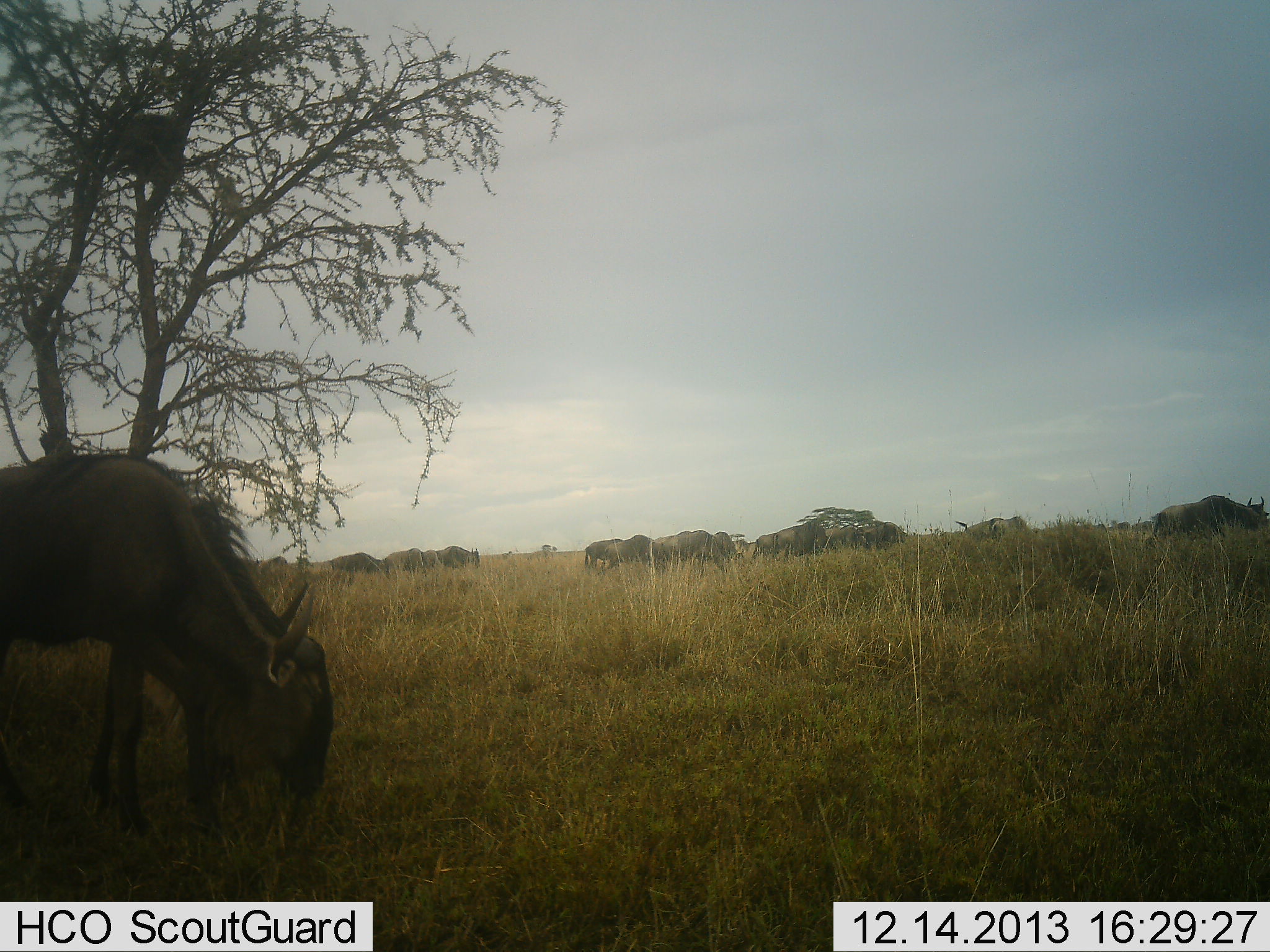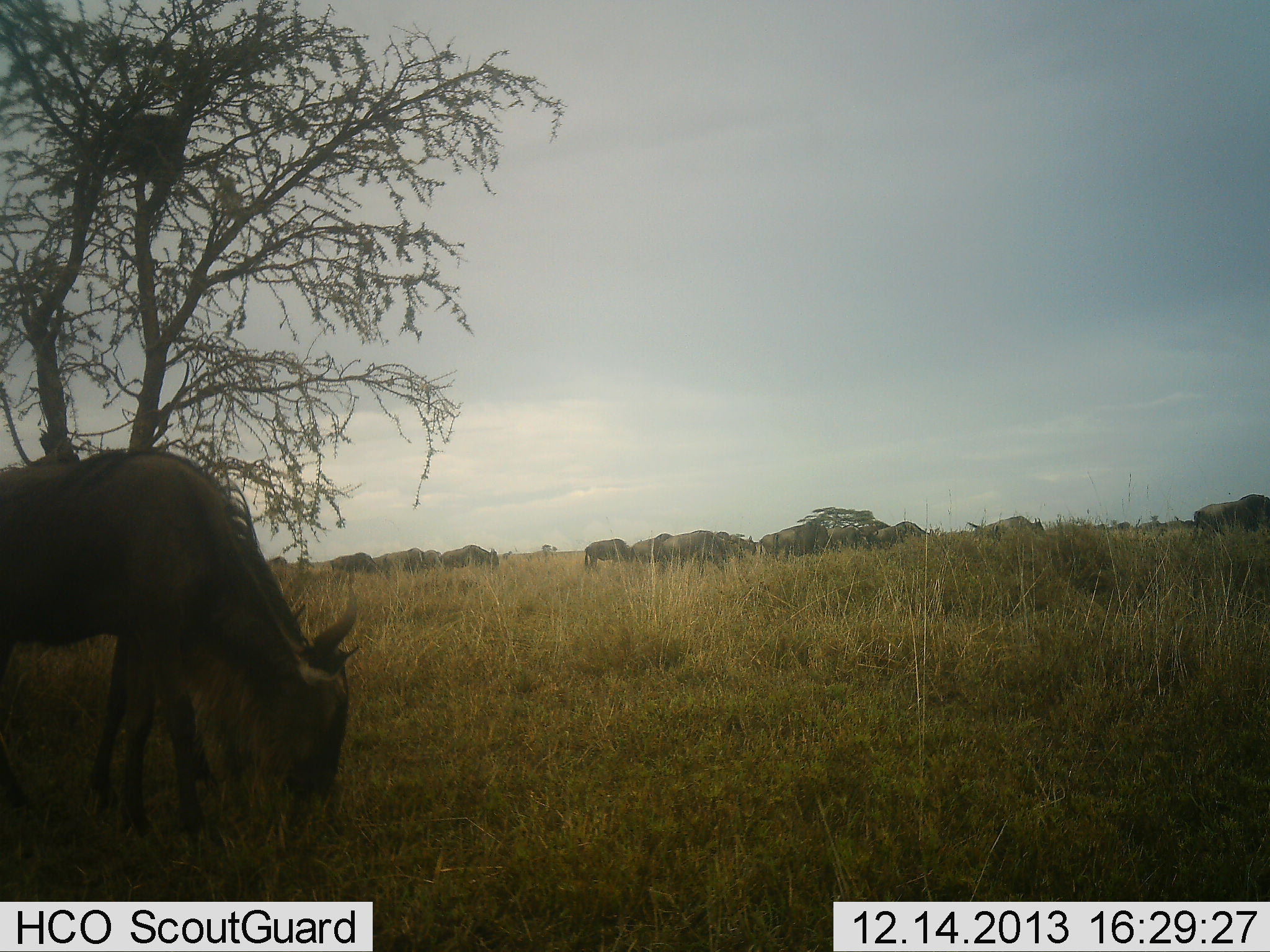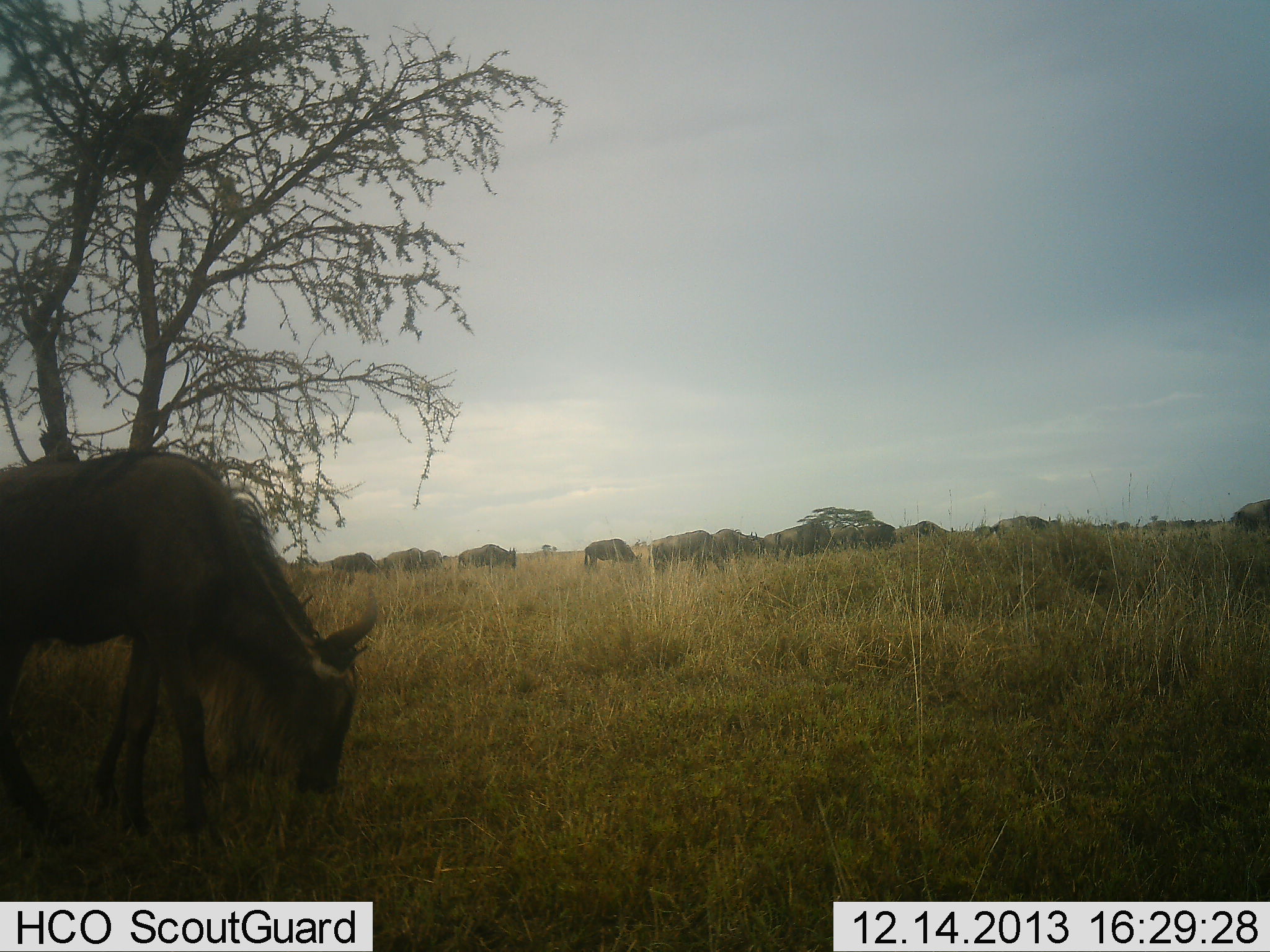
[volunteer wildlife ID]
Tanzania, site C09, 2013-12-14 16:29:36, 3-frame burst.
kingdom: Animalia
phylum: Chordata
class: Mammalia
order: Artiodactyla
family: Bovidae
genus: Connochaetes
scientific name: Connochaetes taurinus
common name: blue wildebeest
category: wildebeest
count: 11-50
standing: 30%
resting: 0%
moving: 70%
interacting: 0%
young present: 10%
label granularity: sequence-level